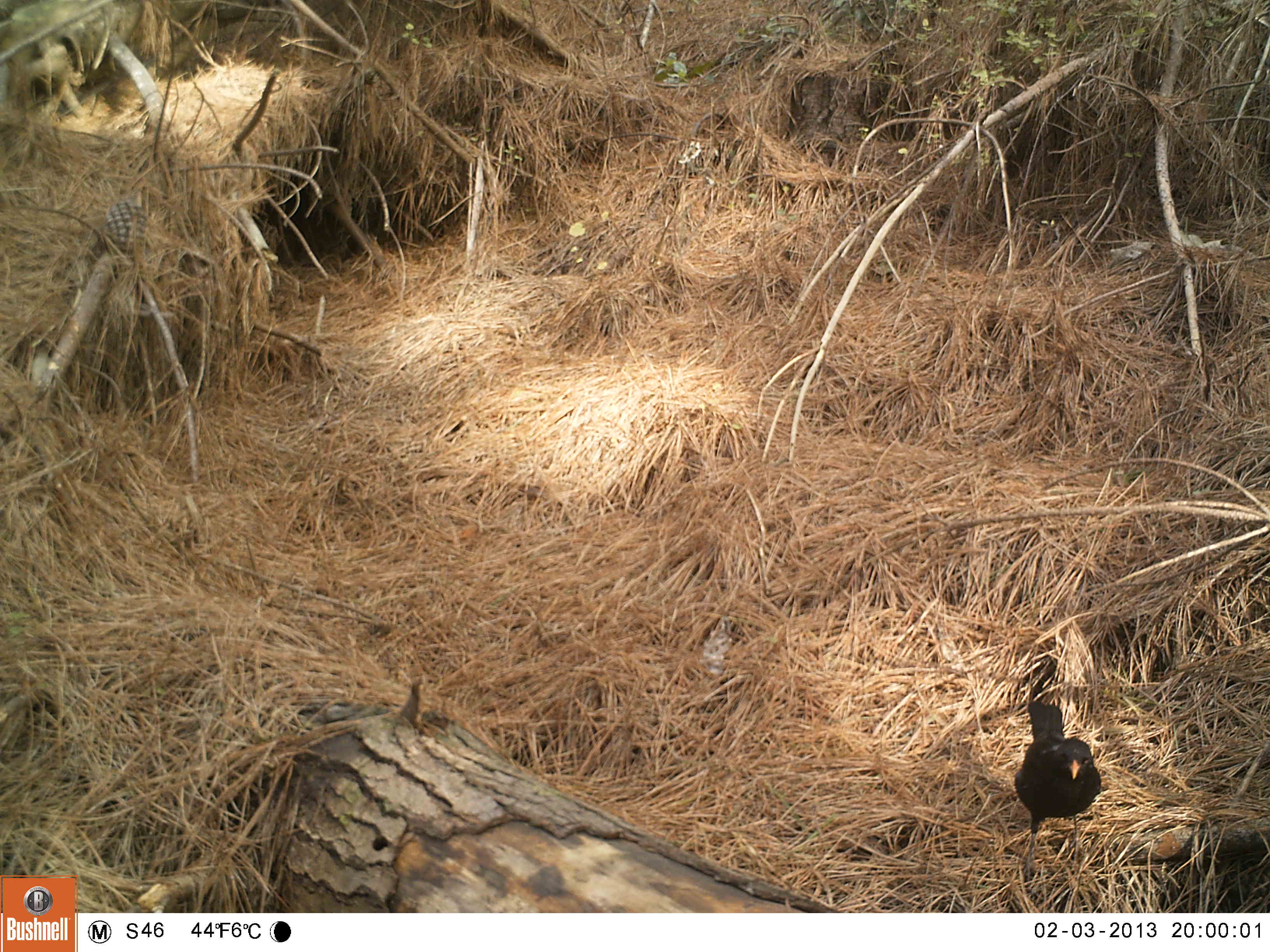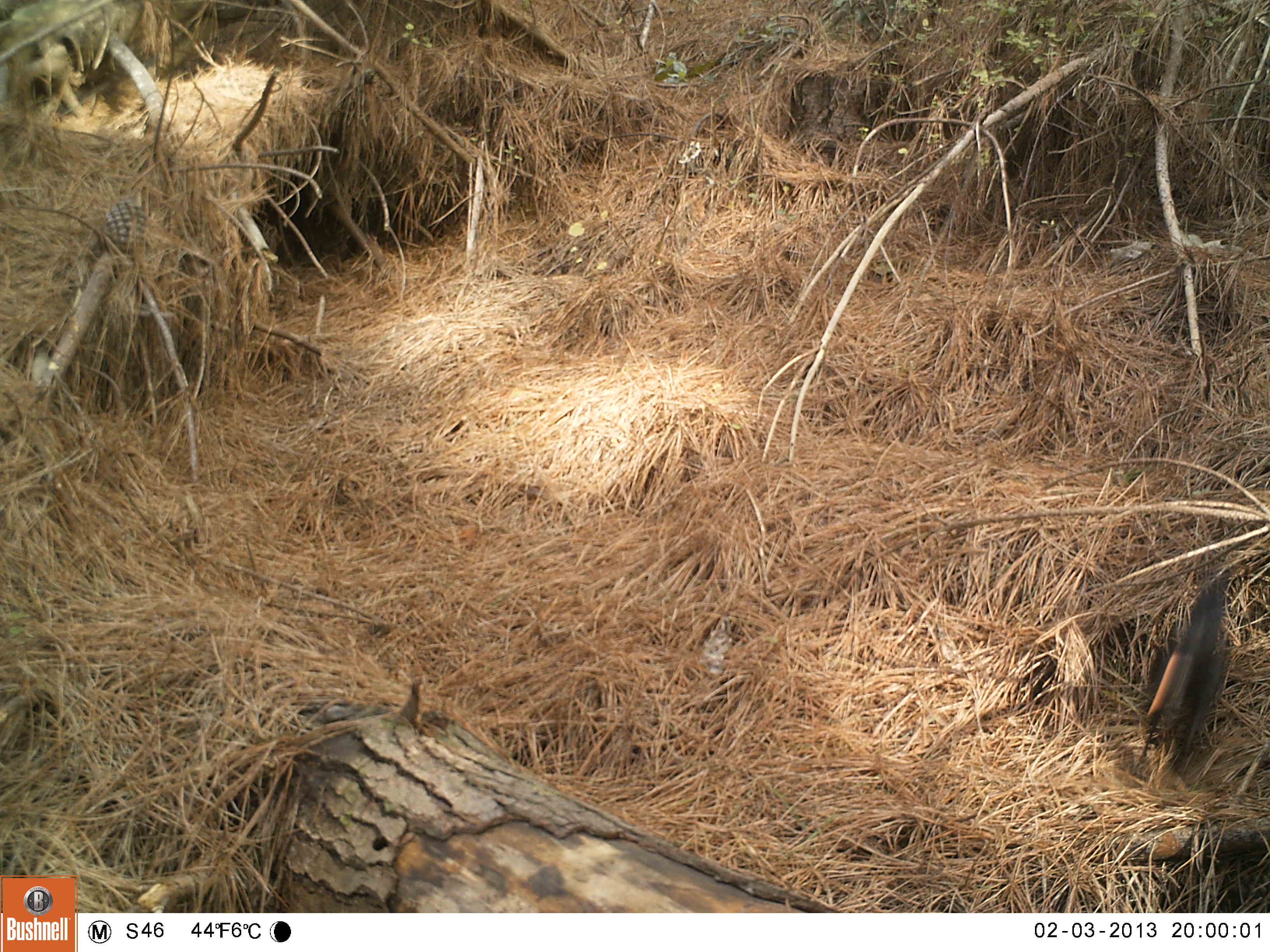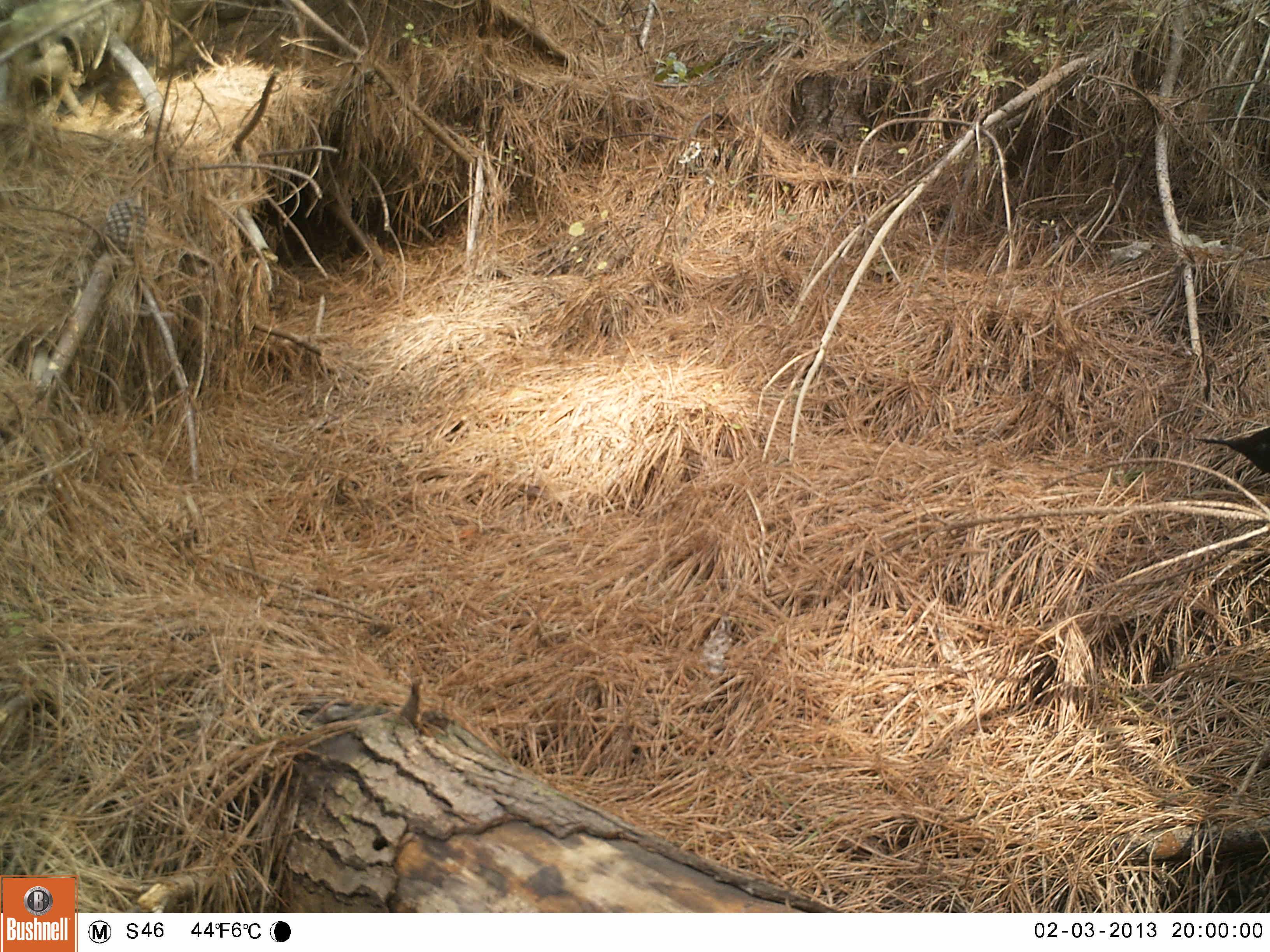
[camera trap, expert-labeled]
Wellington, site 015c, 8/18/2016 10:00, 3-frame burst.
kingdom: Animalia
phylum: Chordata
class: Aves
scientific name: Aves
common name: bird